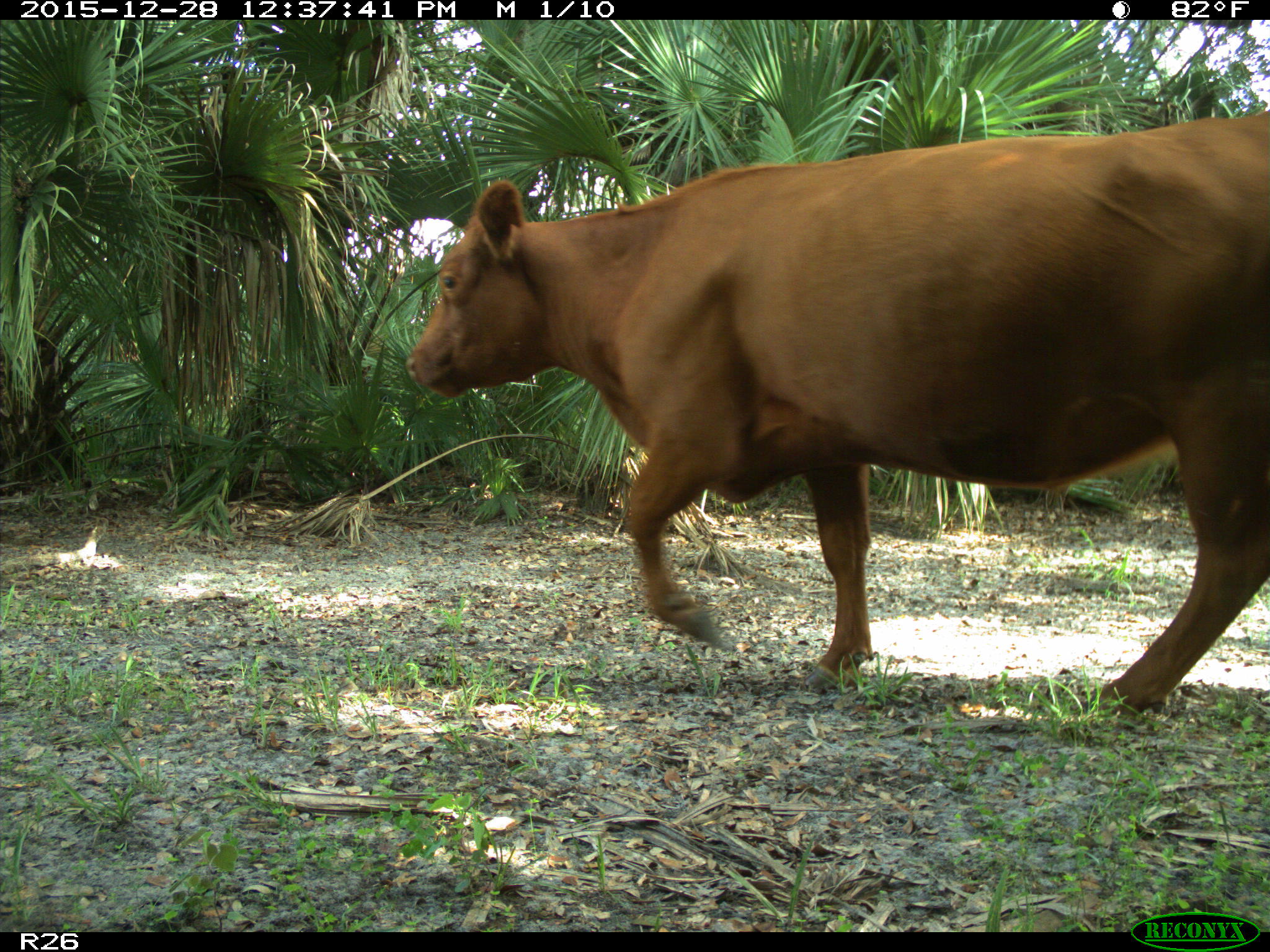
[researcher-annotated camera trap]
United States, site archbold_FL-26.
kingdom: Animalia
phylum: Chordata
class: Mammalia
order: Artiodactyla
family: Bovidae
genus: Bos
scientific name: Bos taurus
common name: domestic cow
Bos taurus (domestic cow).